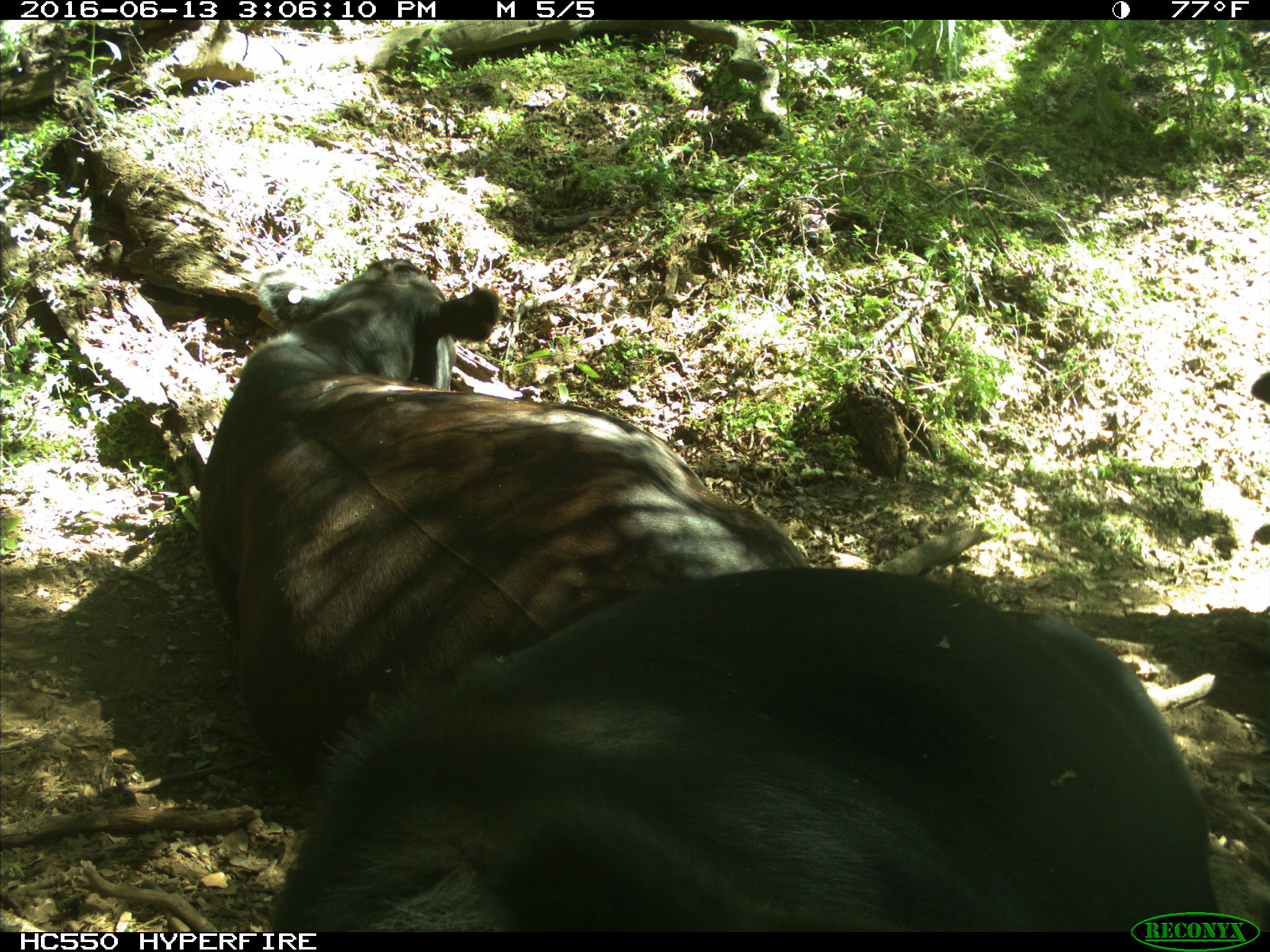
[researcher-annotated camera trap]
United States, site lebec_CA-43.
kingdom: Animalia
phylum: Chordata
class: Mammalia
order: Artiodactyla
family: Bovidae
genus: Bos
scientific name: Bos taurus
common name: domestic cow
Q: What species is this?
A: Bos taurus (domestic cow).